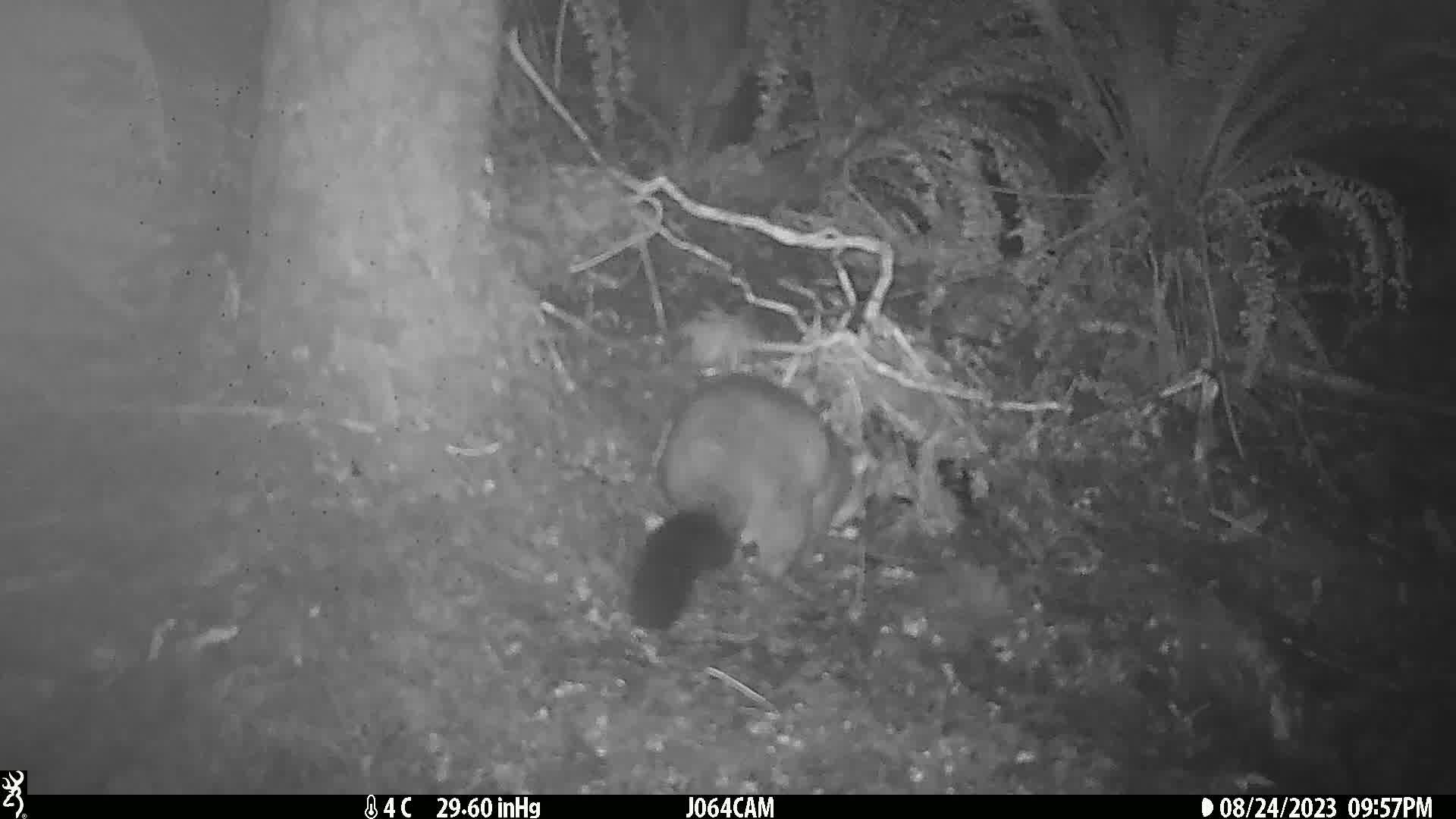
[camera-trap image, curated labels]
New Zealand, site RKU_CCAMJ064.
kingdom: Animalia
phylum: Chordata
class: Mammalia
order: Diprotodontia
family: Phalangeridae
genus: Trichosurus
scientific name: Trichosurus vulpecula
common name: common brushtail possum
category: possum